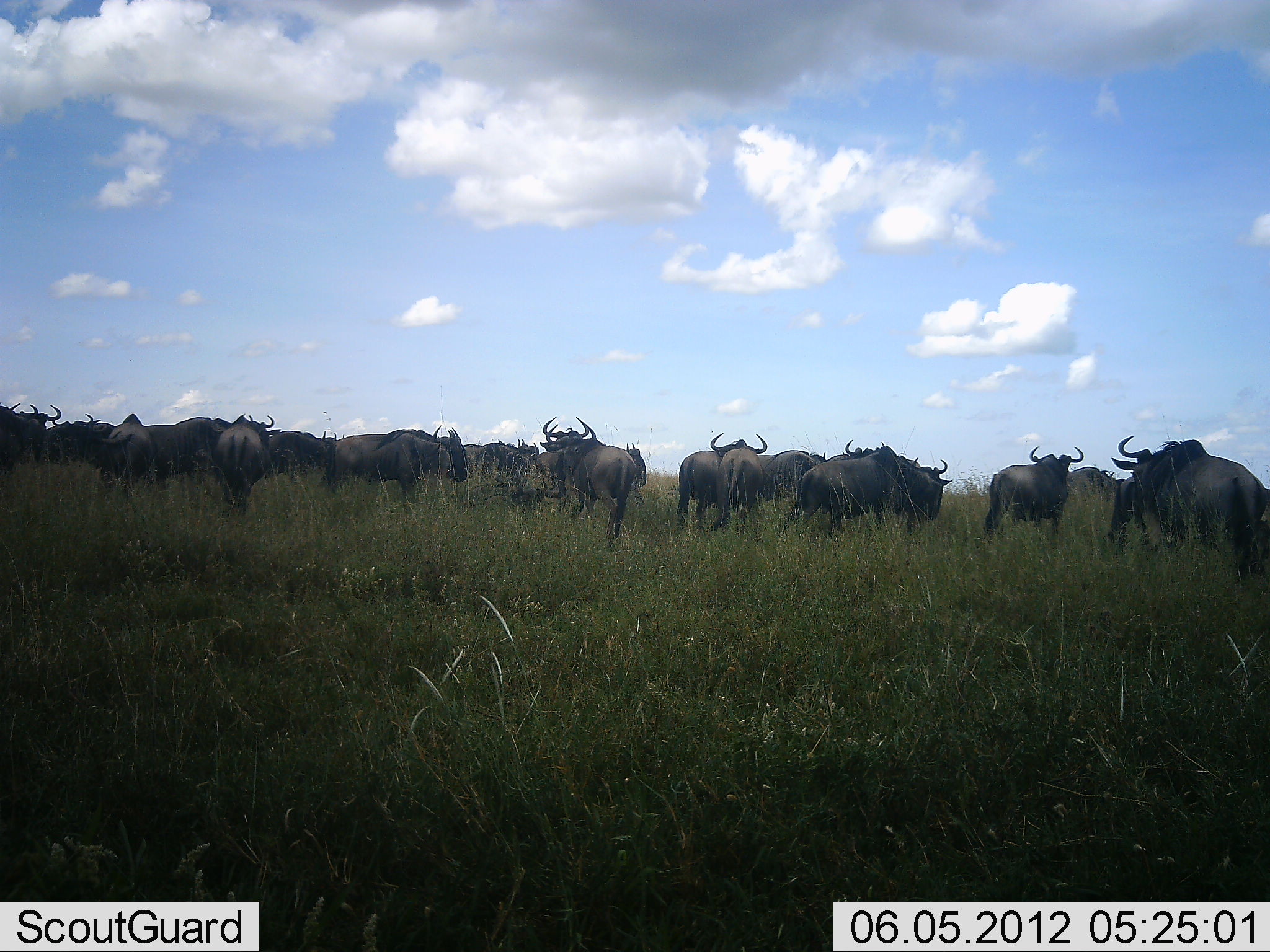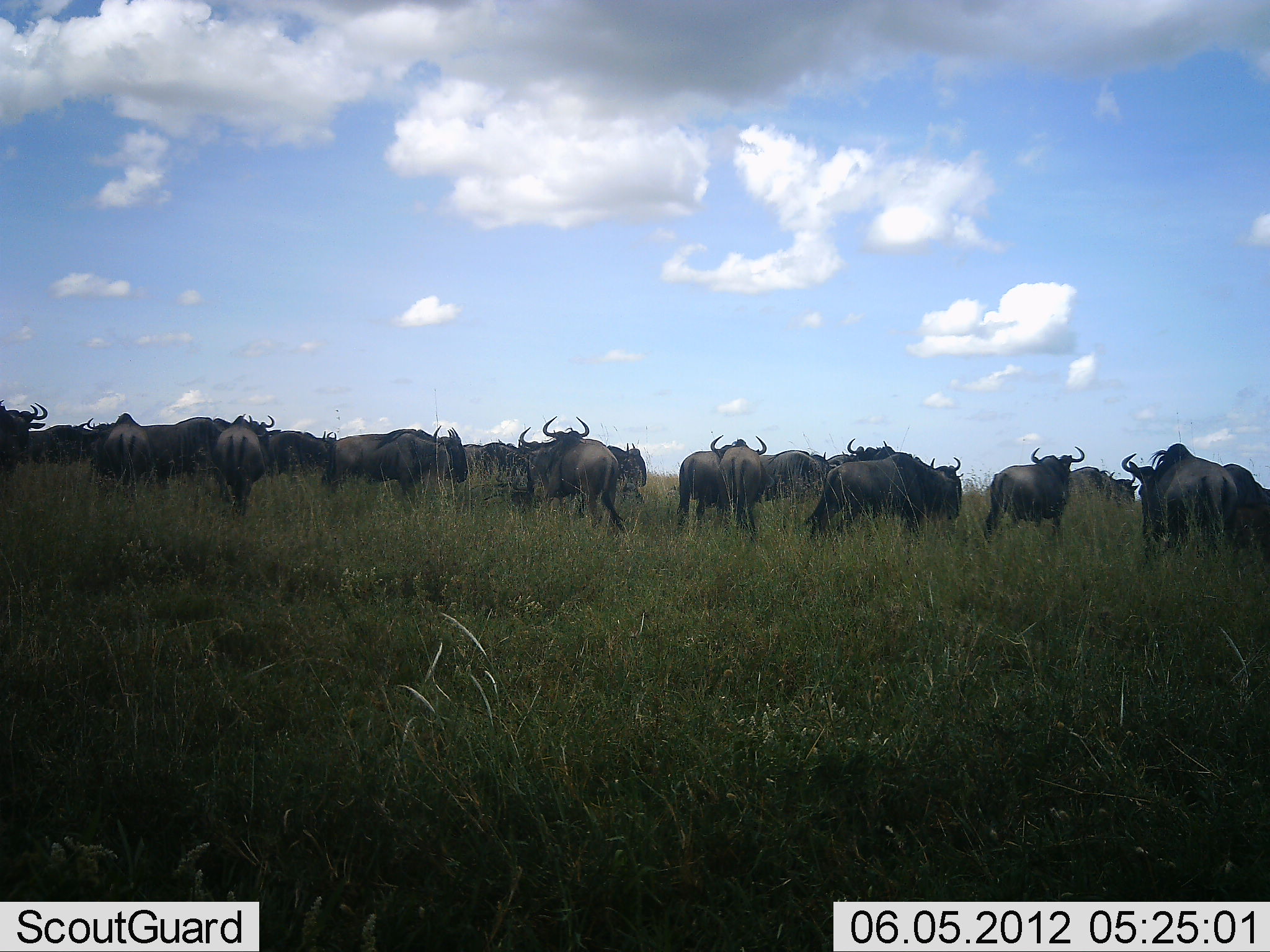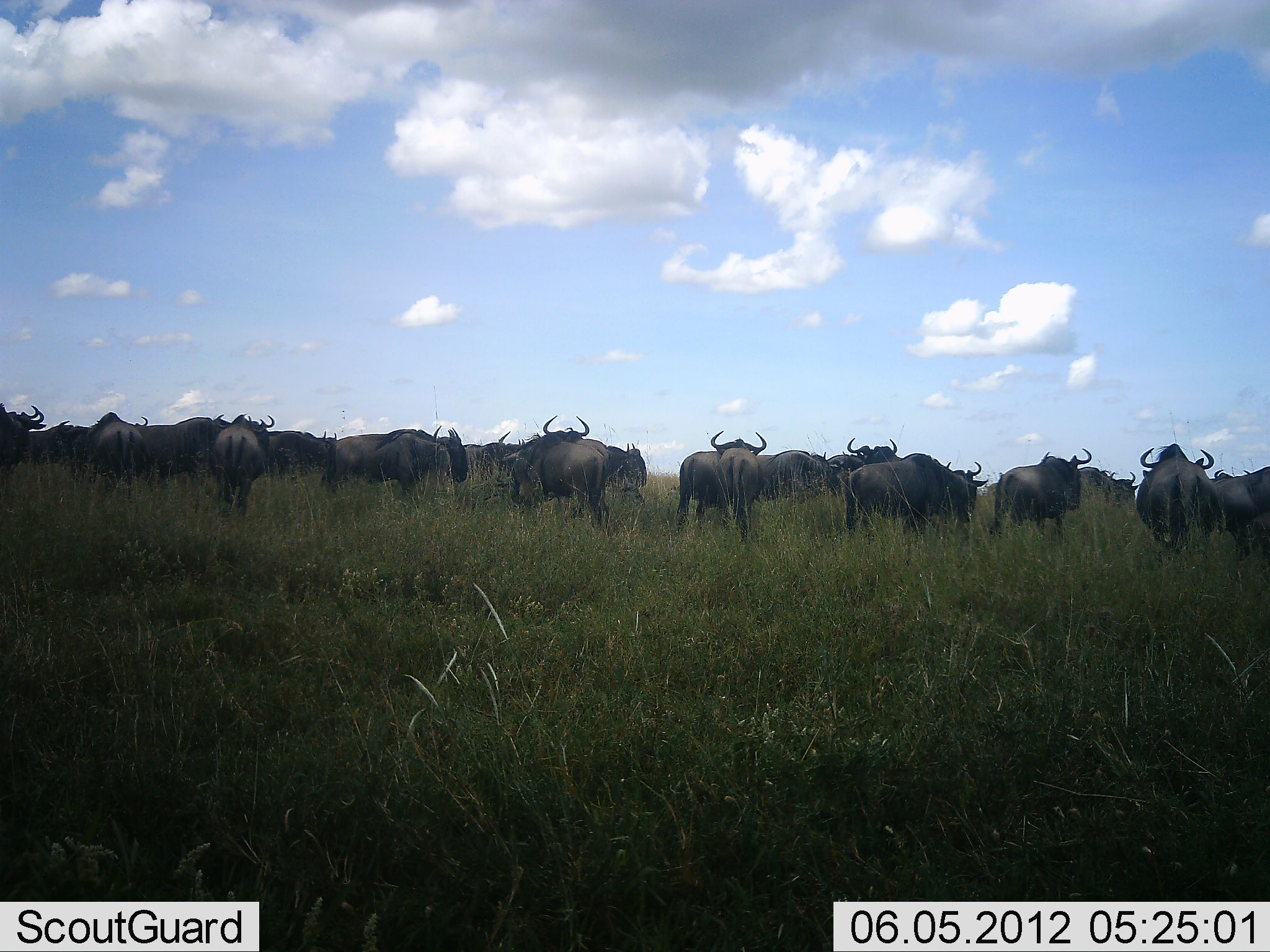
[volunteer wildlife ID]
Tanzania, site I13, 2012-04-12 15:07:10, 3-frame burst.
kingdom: Animalia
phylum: Chordata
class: Mammalia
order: Artiodactyla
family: Bovidae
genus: Connochaetes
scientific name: Connochaetes taurinus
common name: blue wildebeest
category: wildebeest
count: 11-50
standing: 75%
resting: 15%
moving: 65%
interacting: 5%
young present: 0%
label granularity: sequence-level